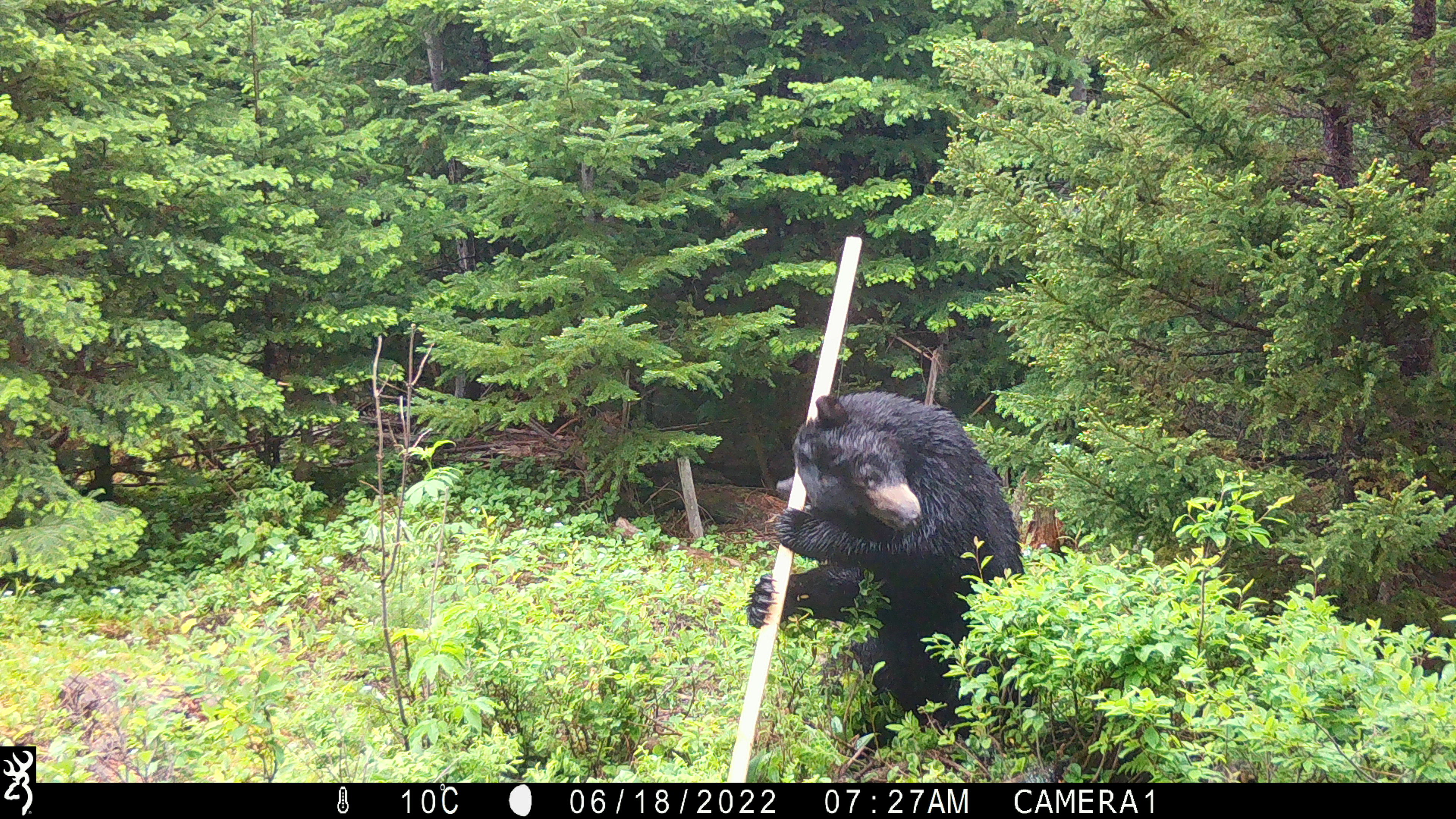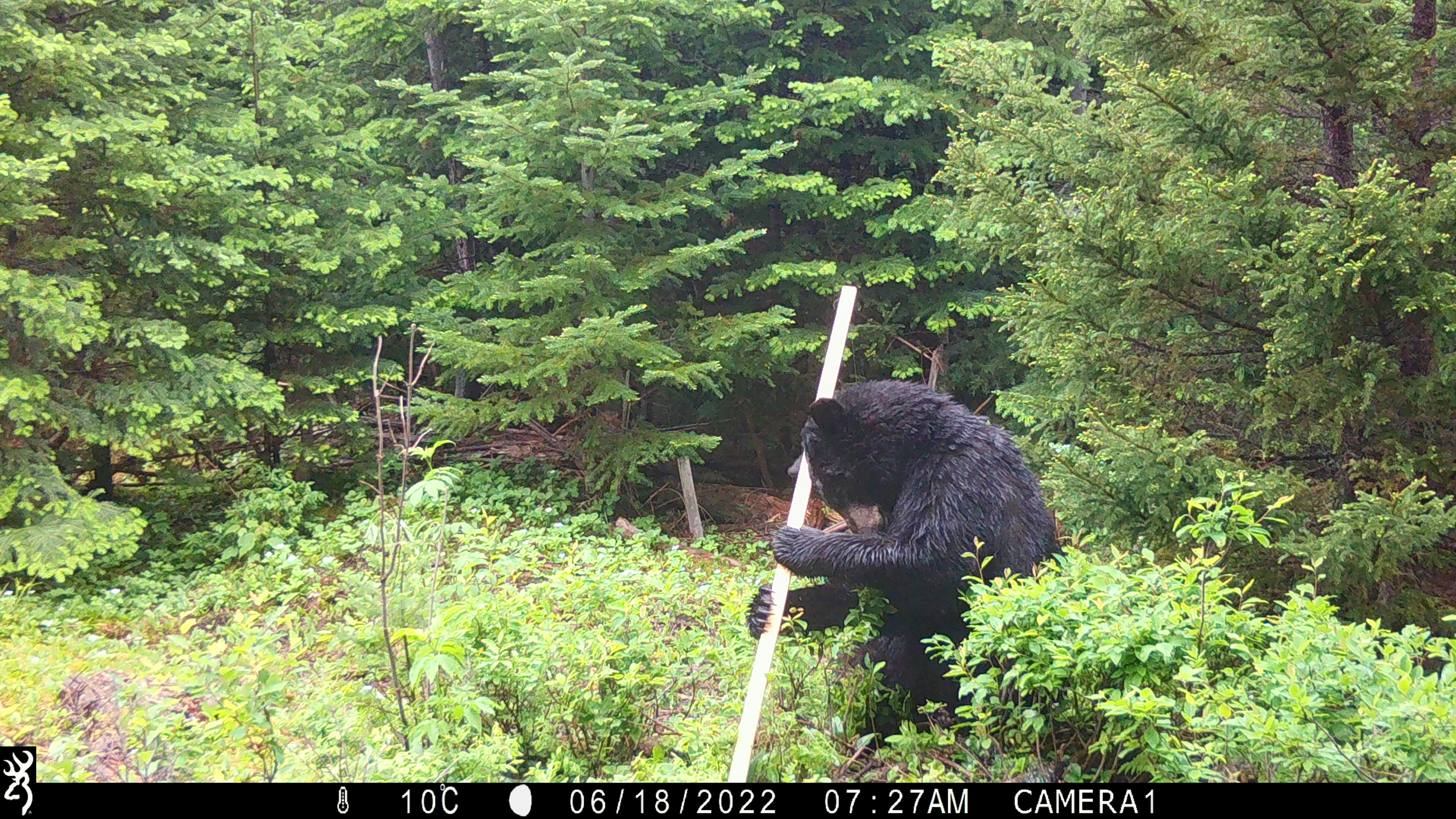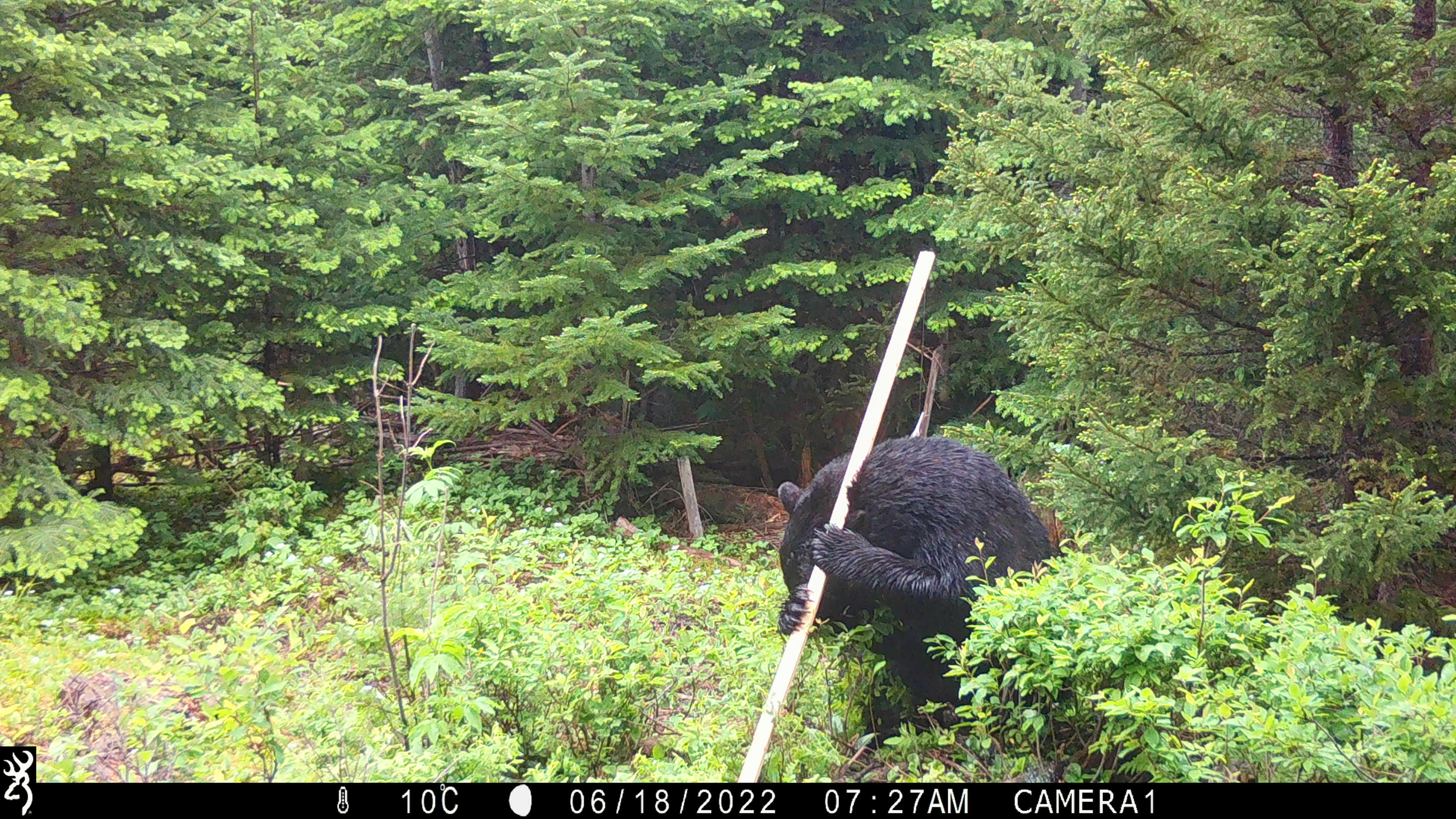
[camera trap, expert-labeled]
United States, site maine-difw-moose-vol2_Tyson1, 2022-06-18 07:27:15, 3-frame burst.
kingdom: Animalia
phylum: Chordata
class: Mammalia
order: Carnivora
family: Ursidae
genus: Ursus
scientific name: Ursus americanus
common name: black bear